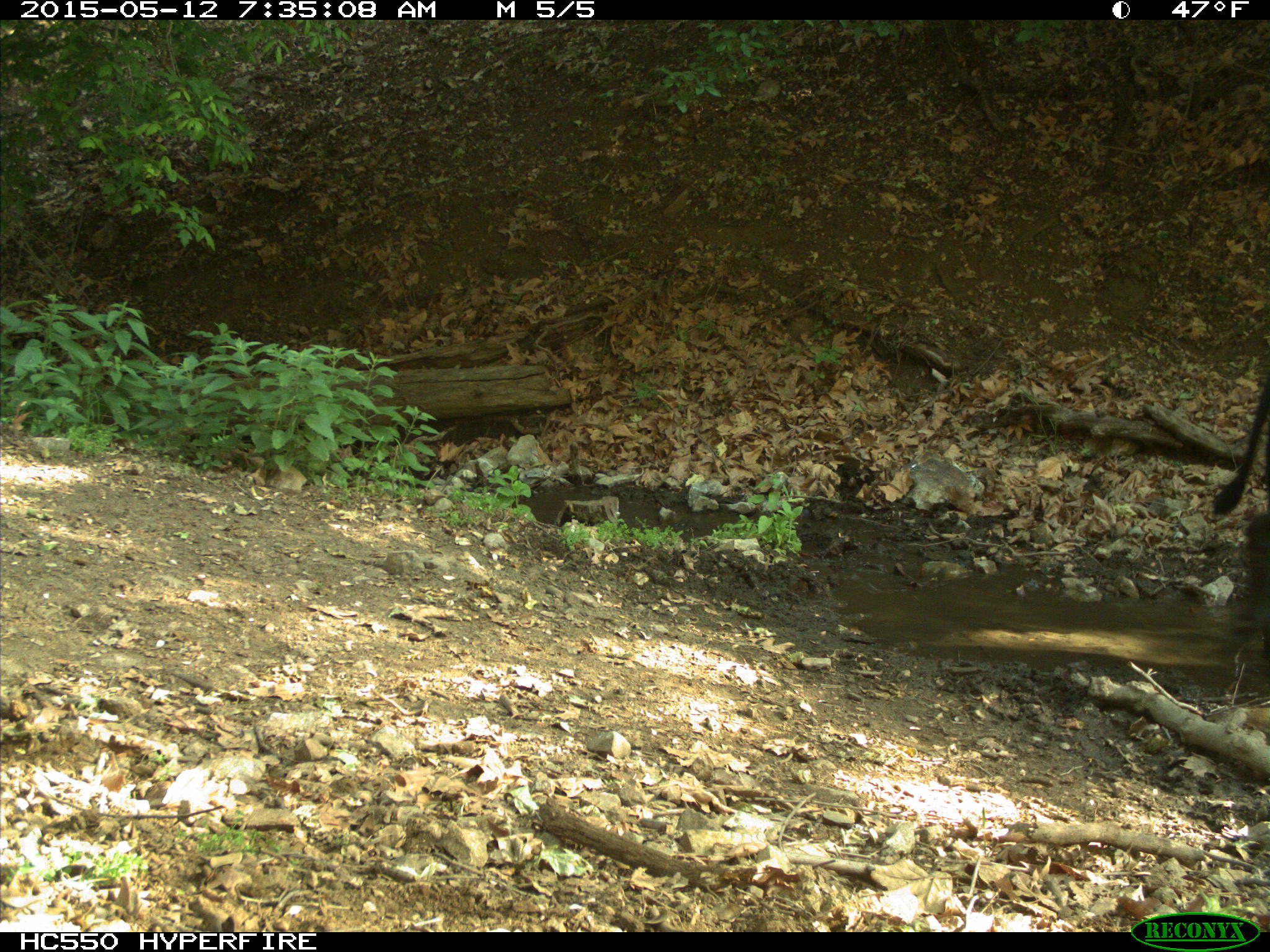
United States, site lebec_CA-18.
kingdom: Animalia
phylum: Chordata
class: Mammalia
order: Artiodactyla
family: Bovidae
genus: Bos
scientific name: Bos taurus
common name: domestic cow